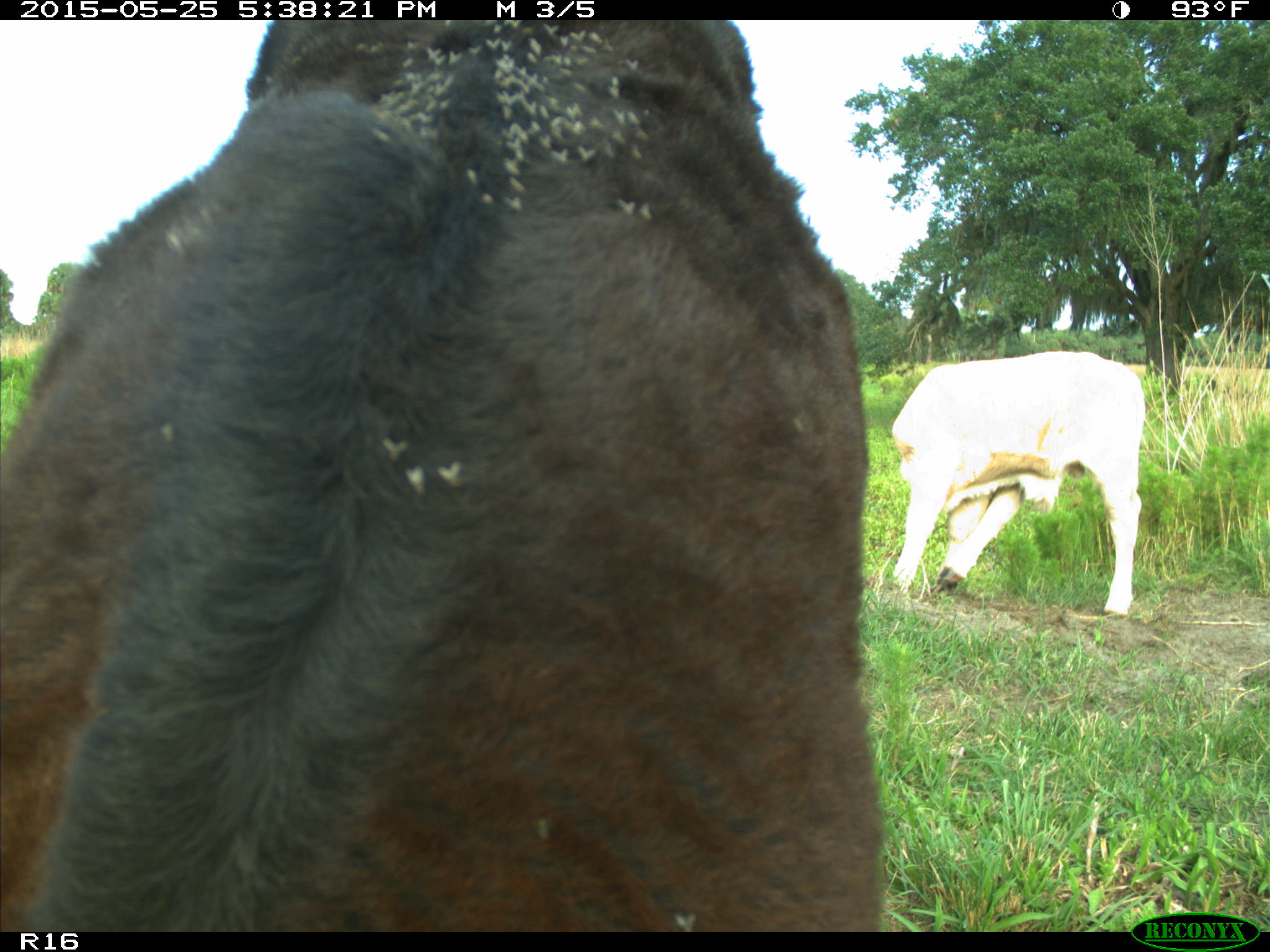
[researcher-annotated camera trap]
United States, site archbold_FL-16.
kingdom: Animalia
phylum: Chordata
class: Mammalia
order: Artiodactyla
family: Bovidae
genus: Bos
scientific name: Bos taurus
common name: domestic cow